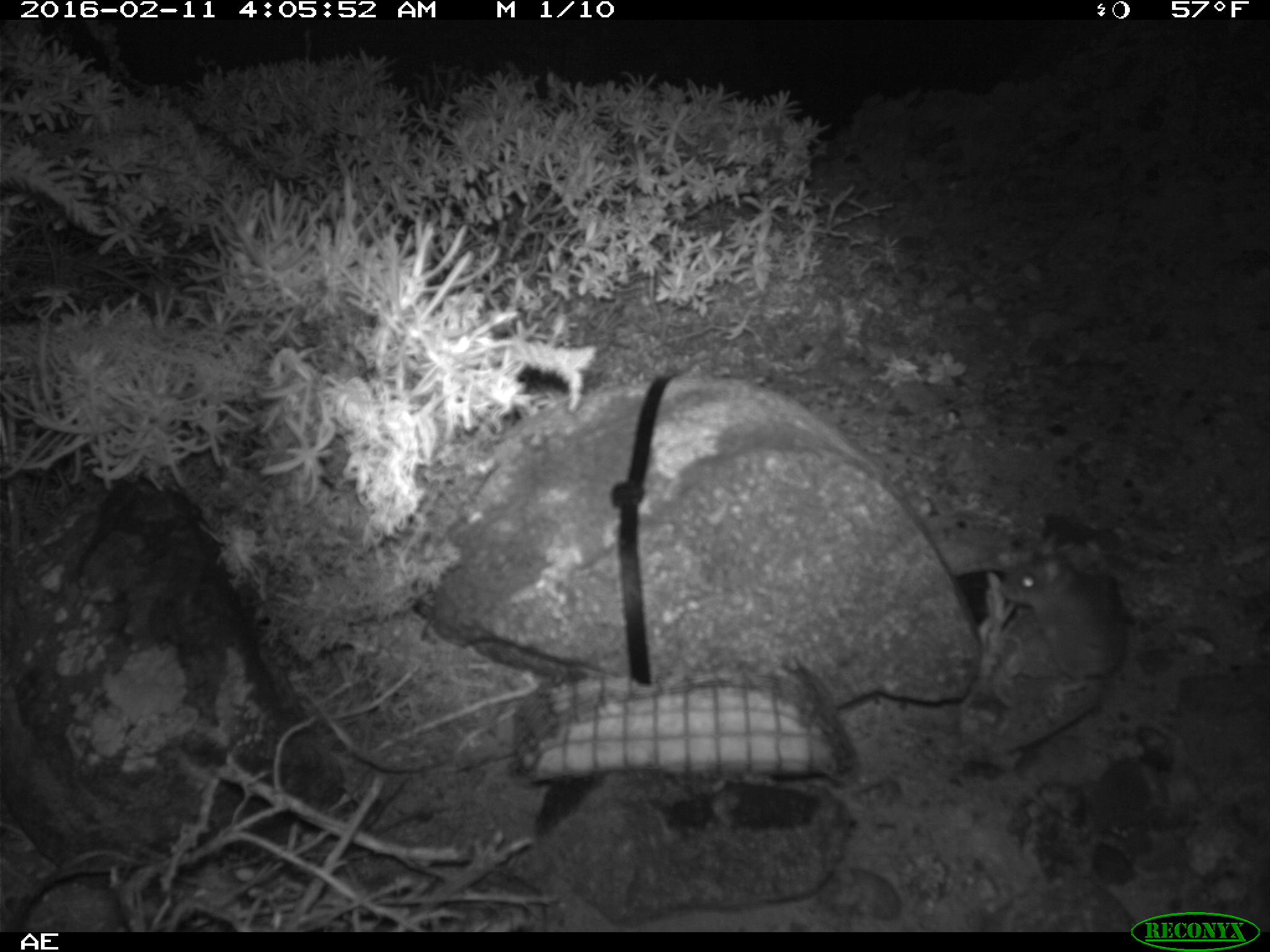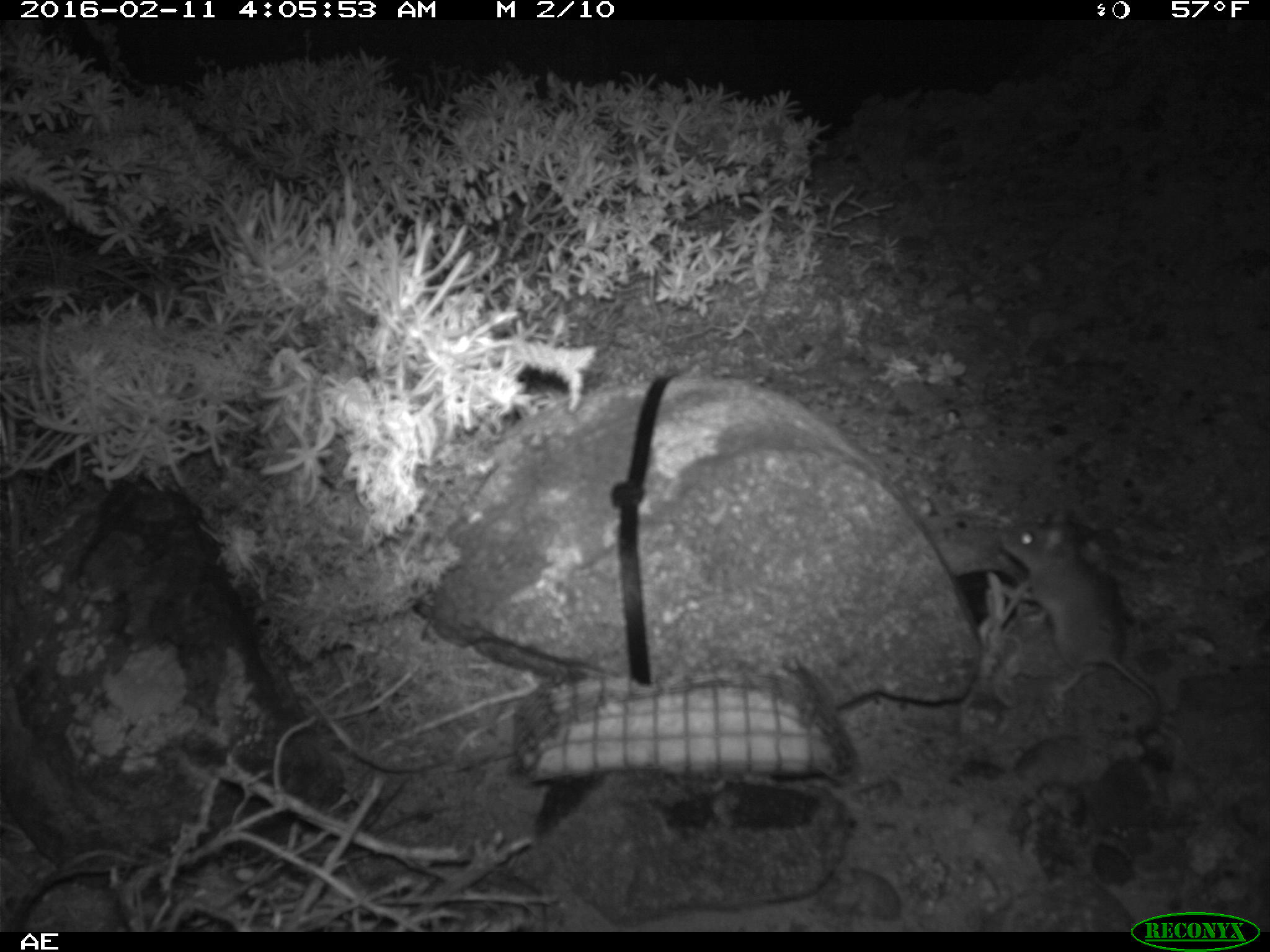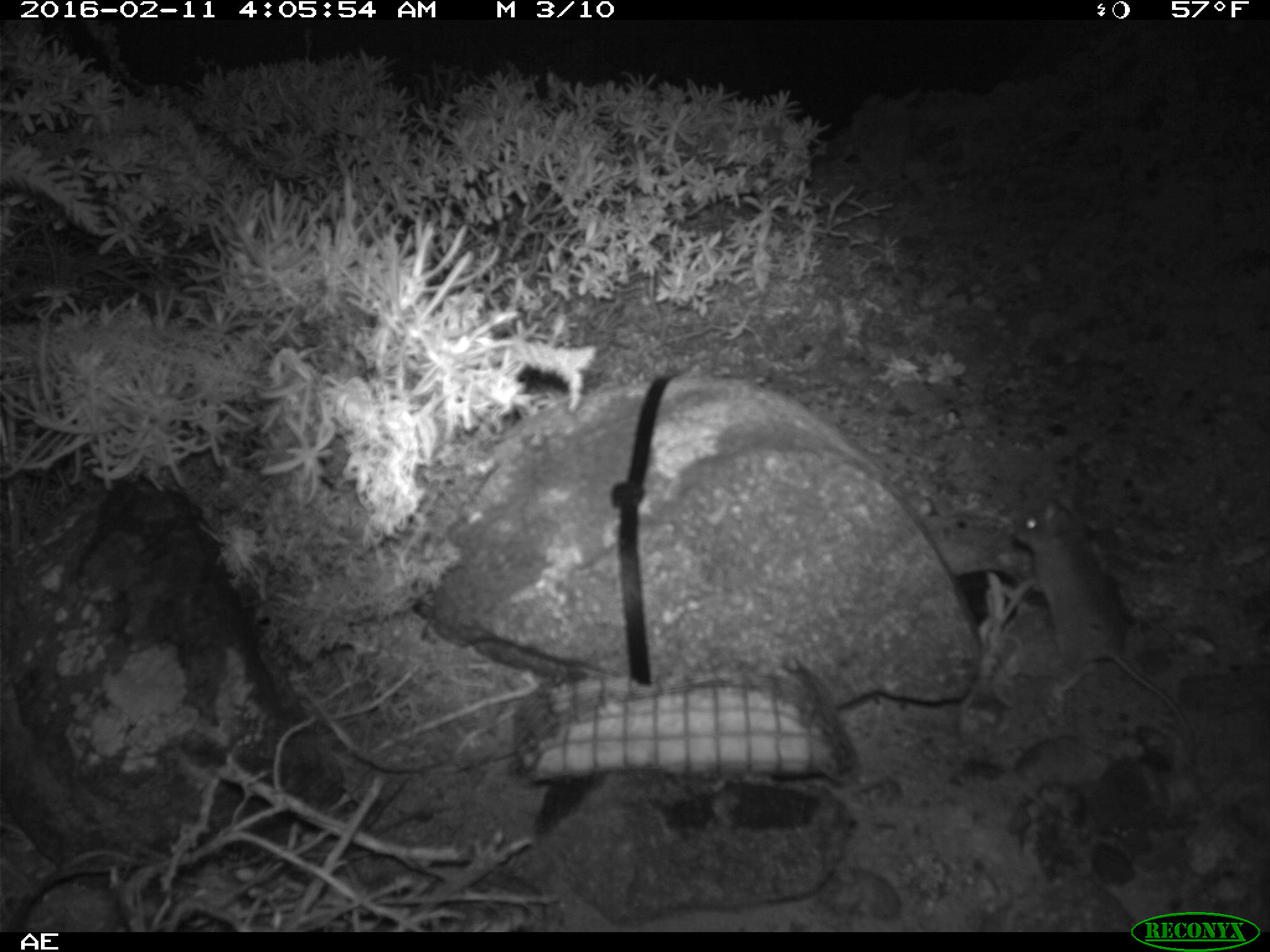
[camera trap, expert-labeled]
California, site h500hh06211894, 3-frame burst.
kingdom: Animalia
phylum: Chordata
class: Mammalia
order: Rodentia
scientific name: Rodentia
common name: rodent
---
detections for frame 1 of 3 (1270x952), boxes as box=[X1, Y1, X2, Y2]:
rodent: box=[995, 551, 1130, 698]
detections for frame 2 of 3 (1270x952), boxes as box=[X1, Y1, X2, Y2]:
rodent: box=[994, 505, 1168, 745]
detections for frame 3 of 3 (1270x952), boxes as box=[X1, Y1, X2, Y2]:
rodent: box=[1013, 494, 1198, 759]